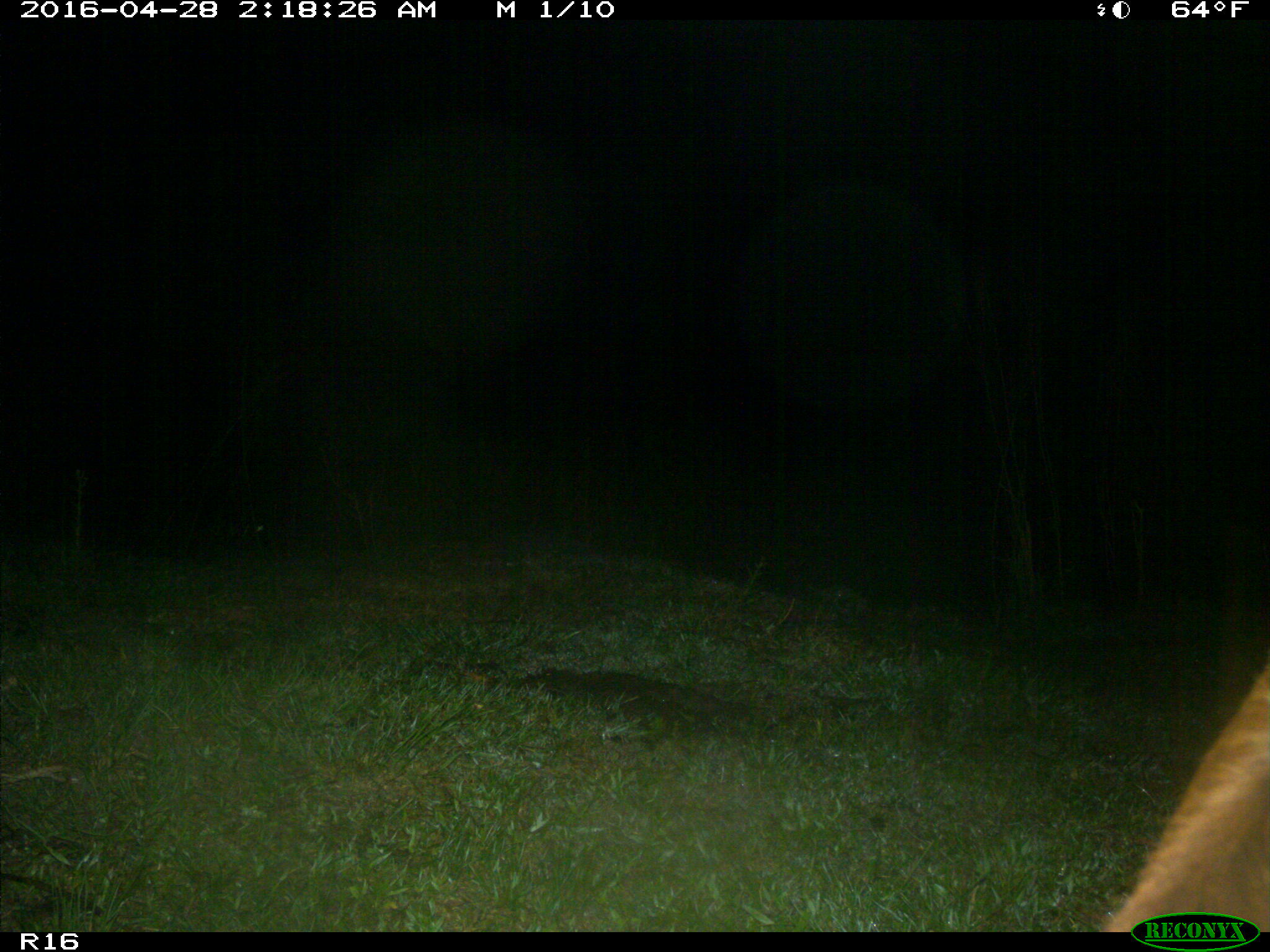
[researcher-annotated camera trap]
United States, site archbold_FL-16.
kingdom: Animalia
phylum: Chordata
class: Mammalia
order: Artiodactyla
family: Bovidae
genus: Bos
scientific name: Bos taurus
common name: domestic cow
Bos taurus (domestic cow).